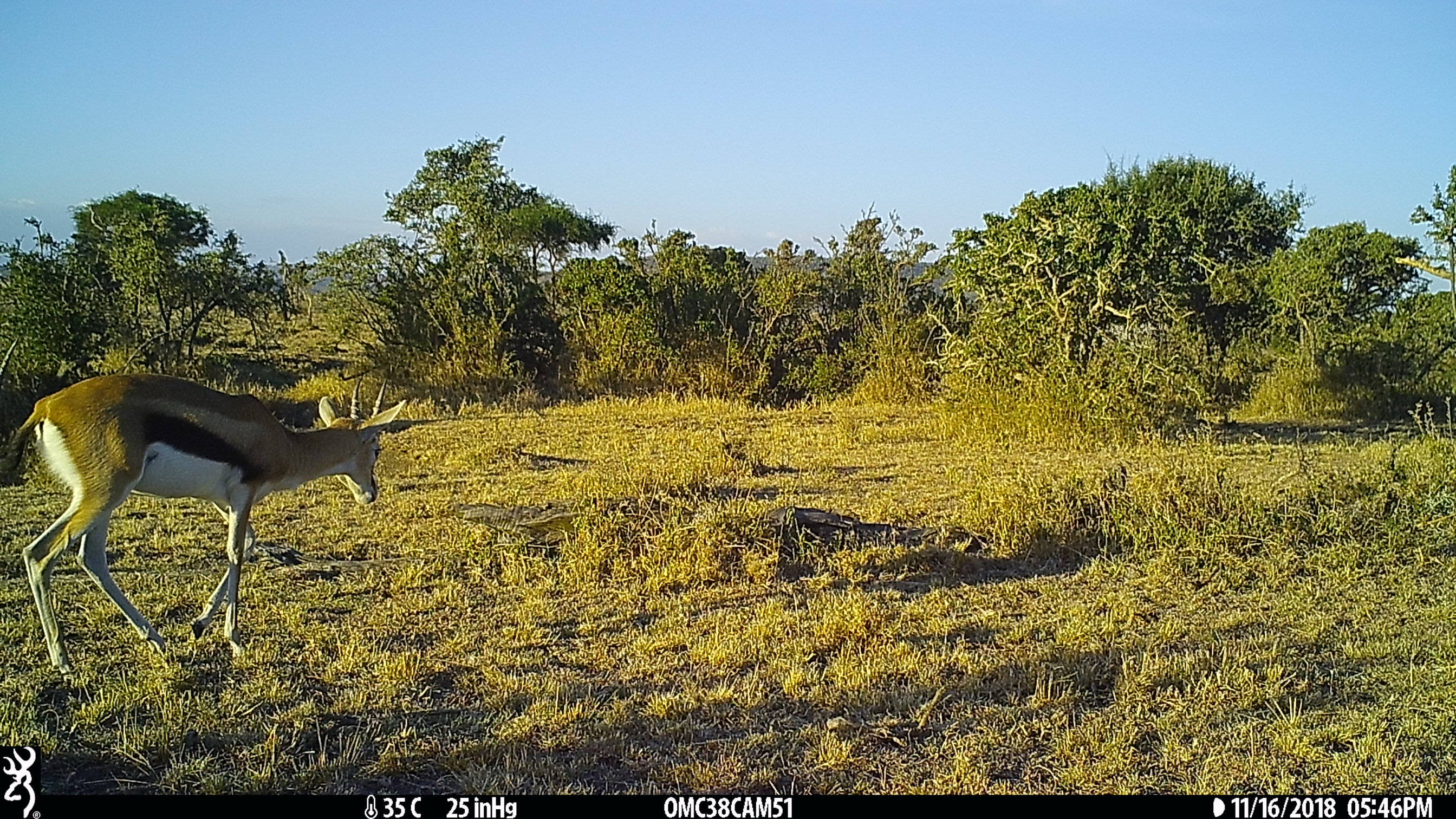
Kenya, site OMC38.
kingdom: Animalia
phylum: Chordata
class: Mammalia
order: Artiodactyla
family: Bovidae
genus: Eudorcas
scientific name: Eudorcas thomsonii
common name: thomon's gazelle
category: gazelle thomsons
Gazelle thomsons (thomon's gazelle) (Eudorcas thomsonii).